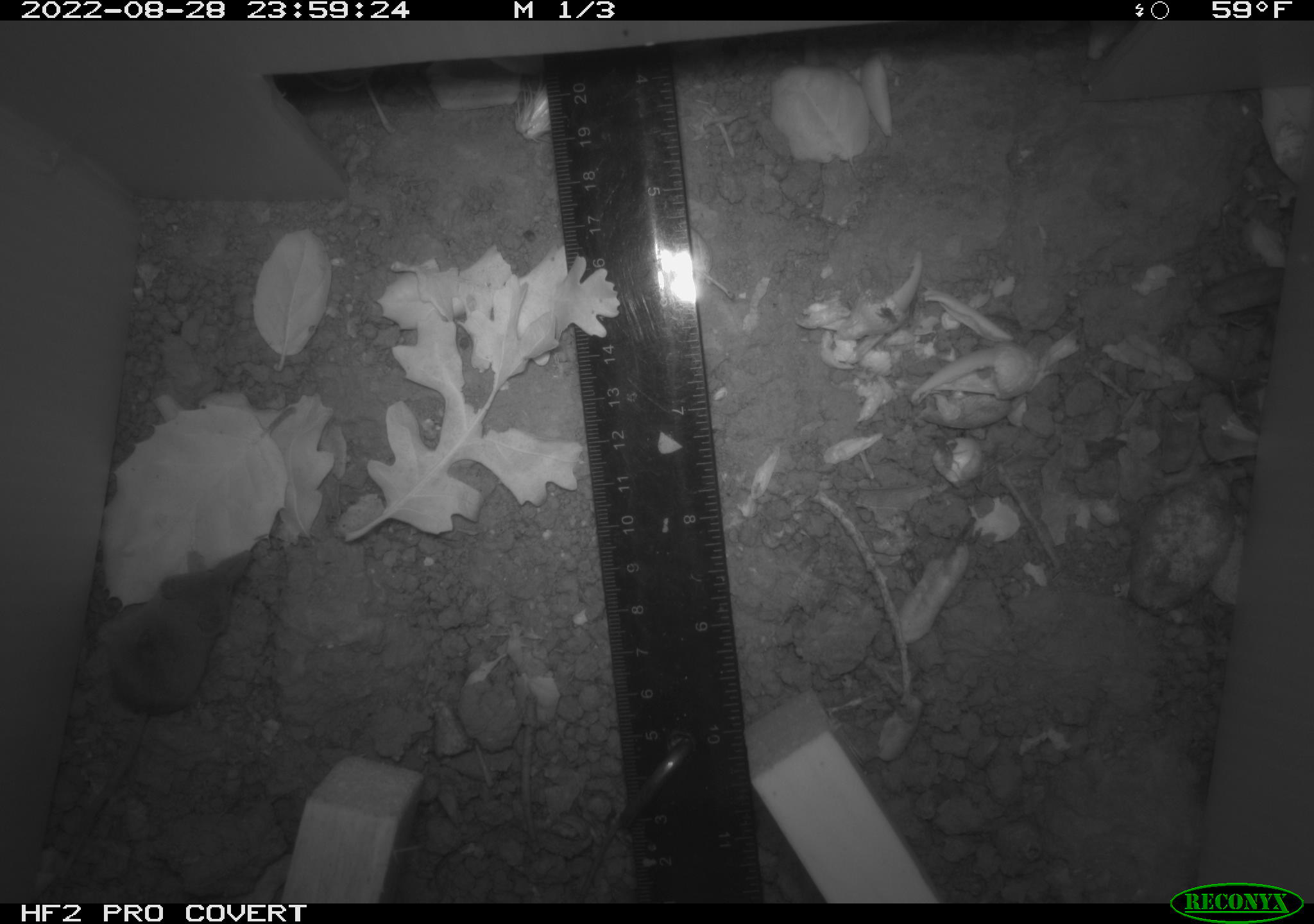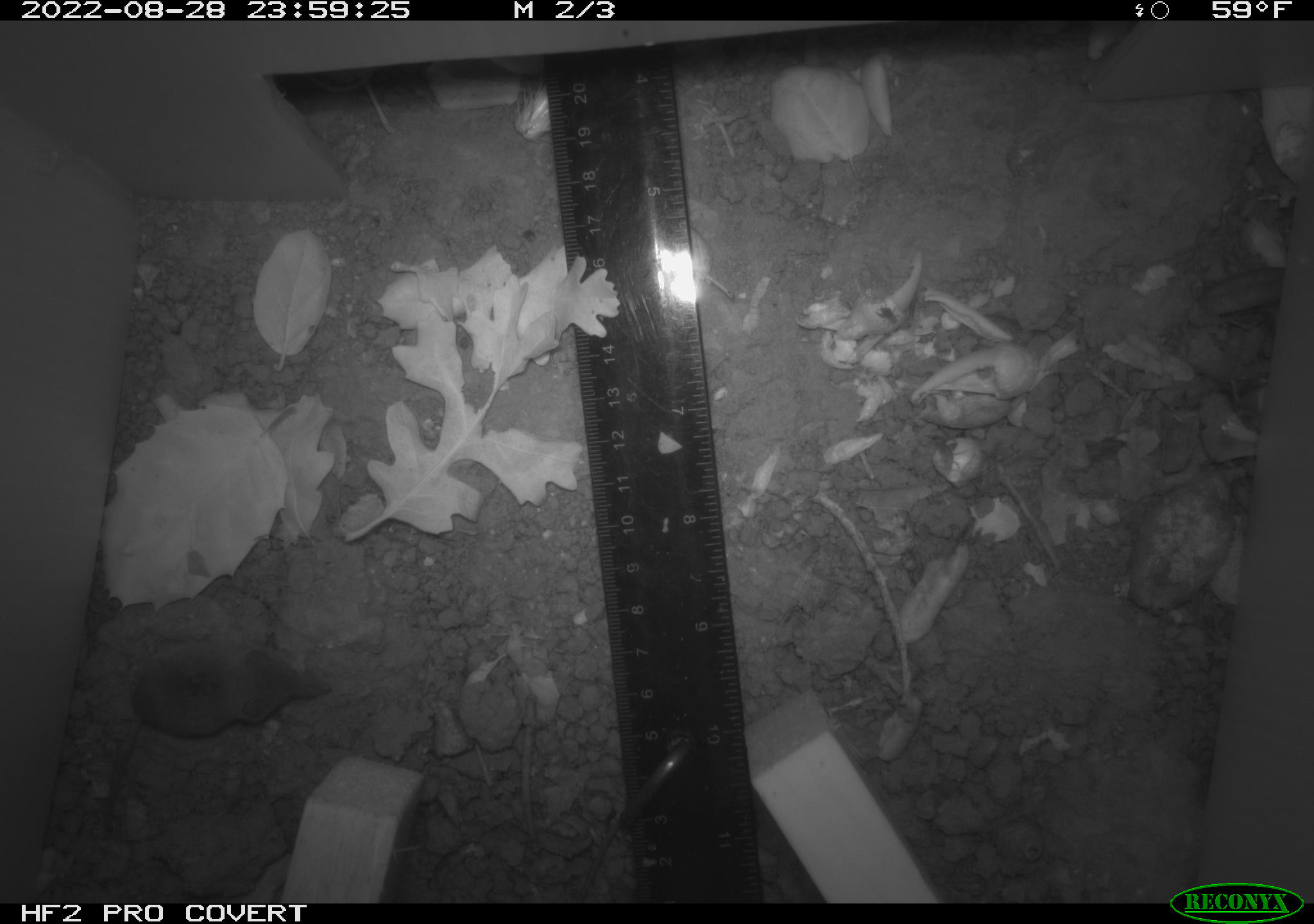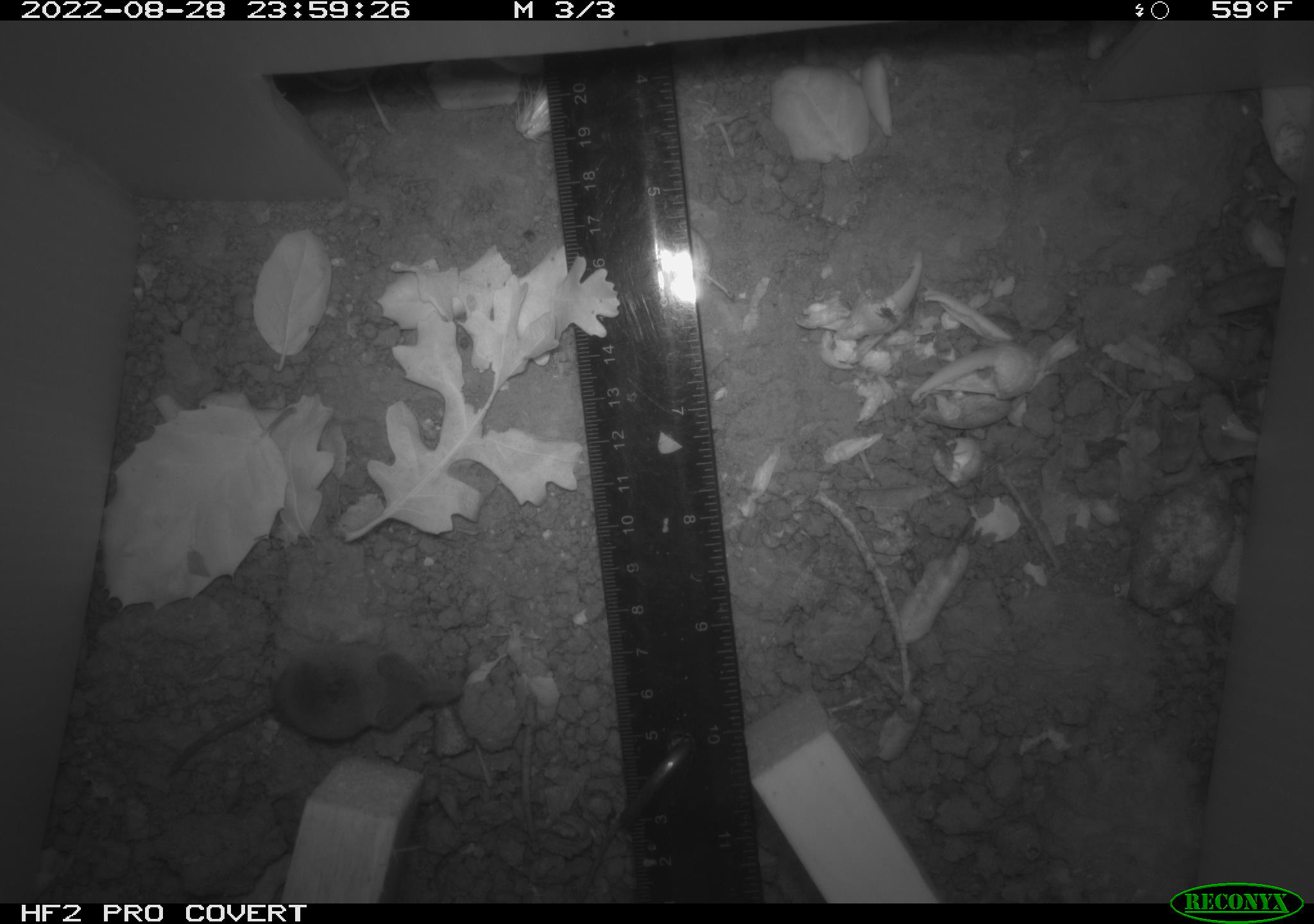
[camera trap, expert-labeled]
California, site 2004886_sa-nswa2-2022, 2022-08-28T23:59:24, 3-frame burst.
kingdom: Animalia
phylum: Chordata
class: Mammalia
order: Eulipotyphla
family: Soricidae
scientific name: Soricidae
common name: shrews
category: soricidae family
Soricidae family (shrews) (Soricidae).